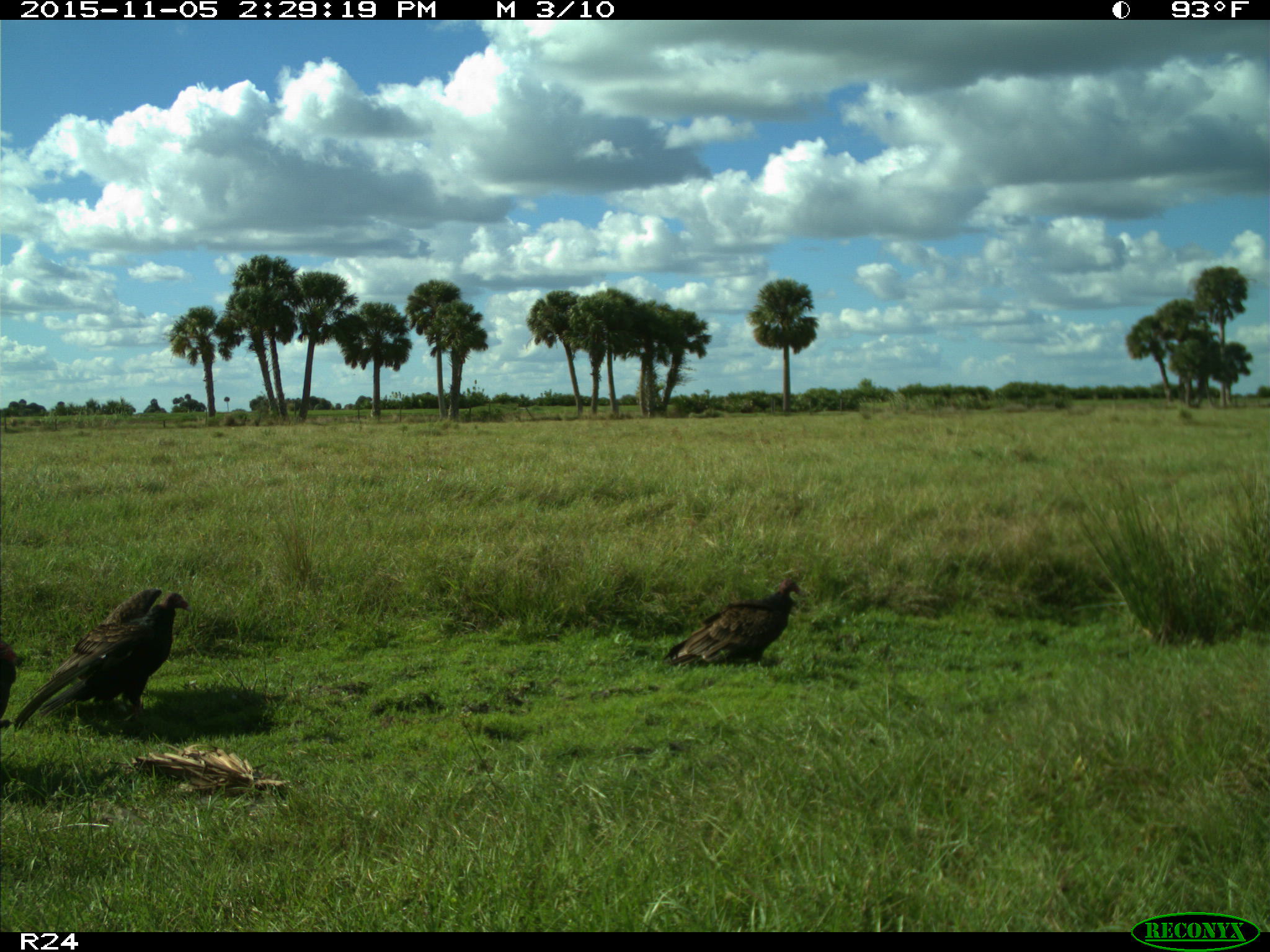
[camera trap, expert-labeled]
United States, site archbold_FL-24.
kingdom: Animalia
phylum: Chordata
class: Aves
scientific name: Aves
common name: birds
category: unidentified bird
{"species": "unidentified bird (birds) (Aves)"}